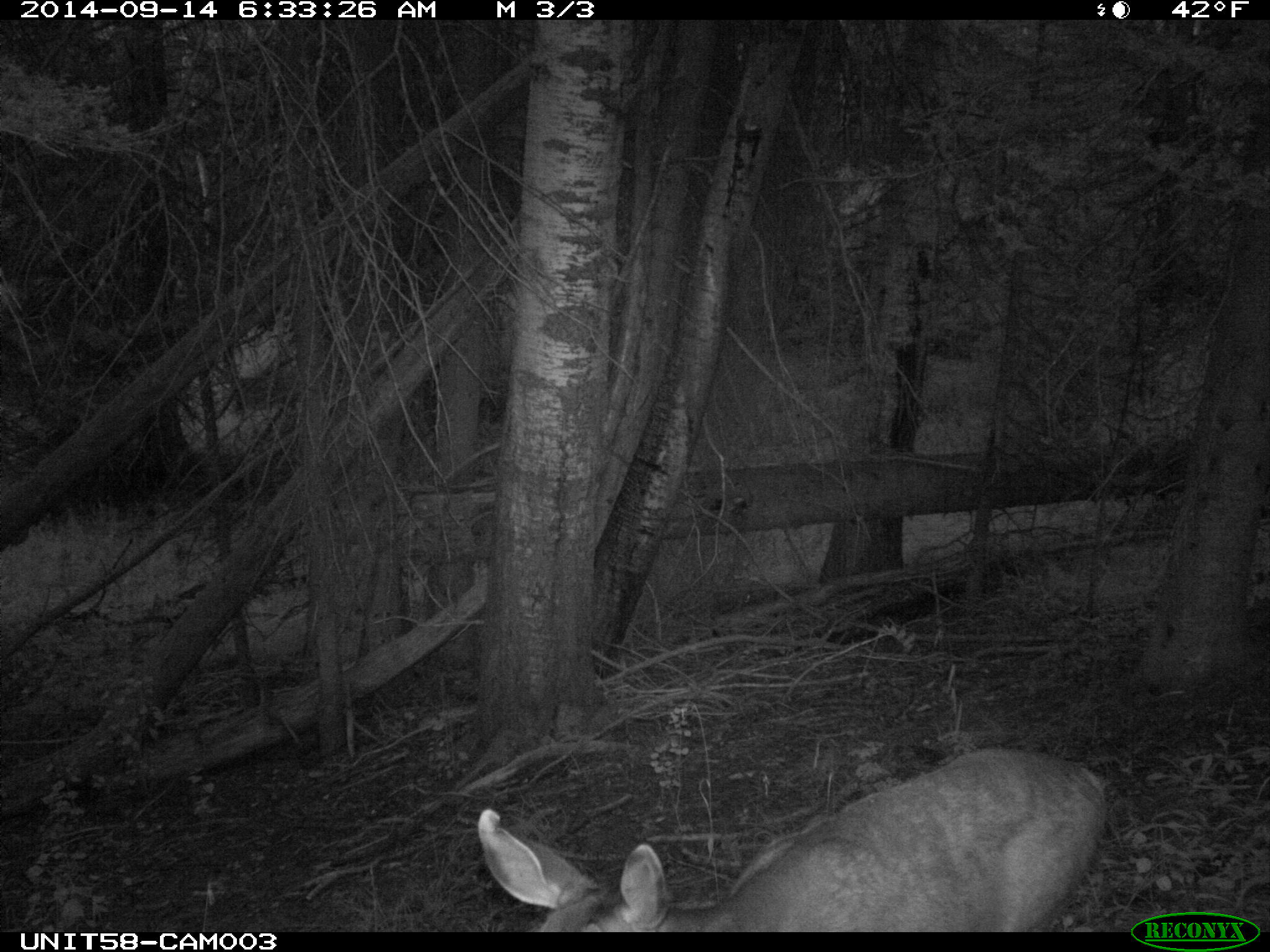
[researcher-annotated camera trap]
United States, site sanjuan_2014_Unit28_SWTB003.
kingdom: Animalia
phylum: Chordata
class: Mammalia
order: Artiodactyla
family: Cervidae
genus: Odocoileus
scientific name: Odocoileus hemionus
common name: mule deer